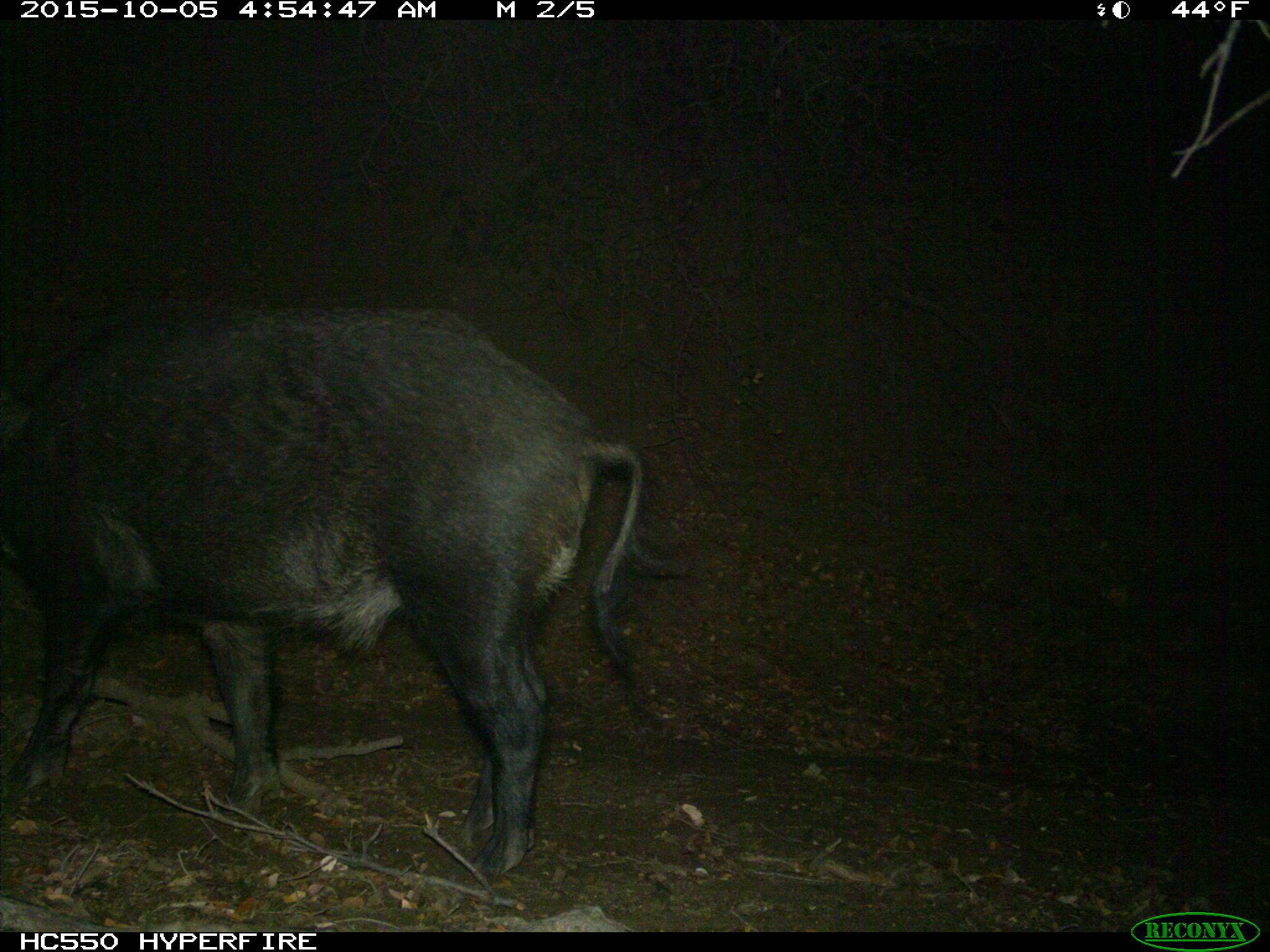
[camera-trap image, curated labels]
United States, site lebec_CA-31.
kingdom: Animalia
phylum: Chordata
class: Mammalia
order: Artiodactyla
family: Suidae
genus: Sus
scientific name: Sus scrofa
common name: wild boar